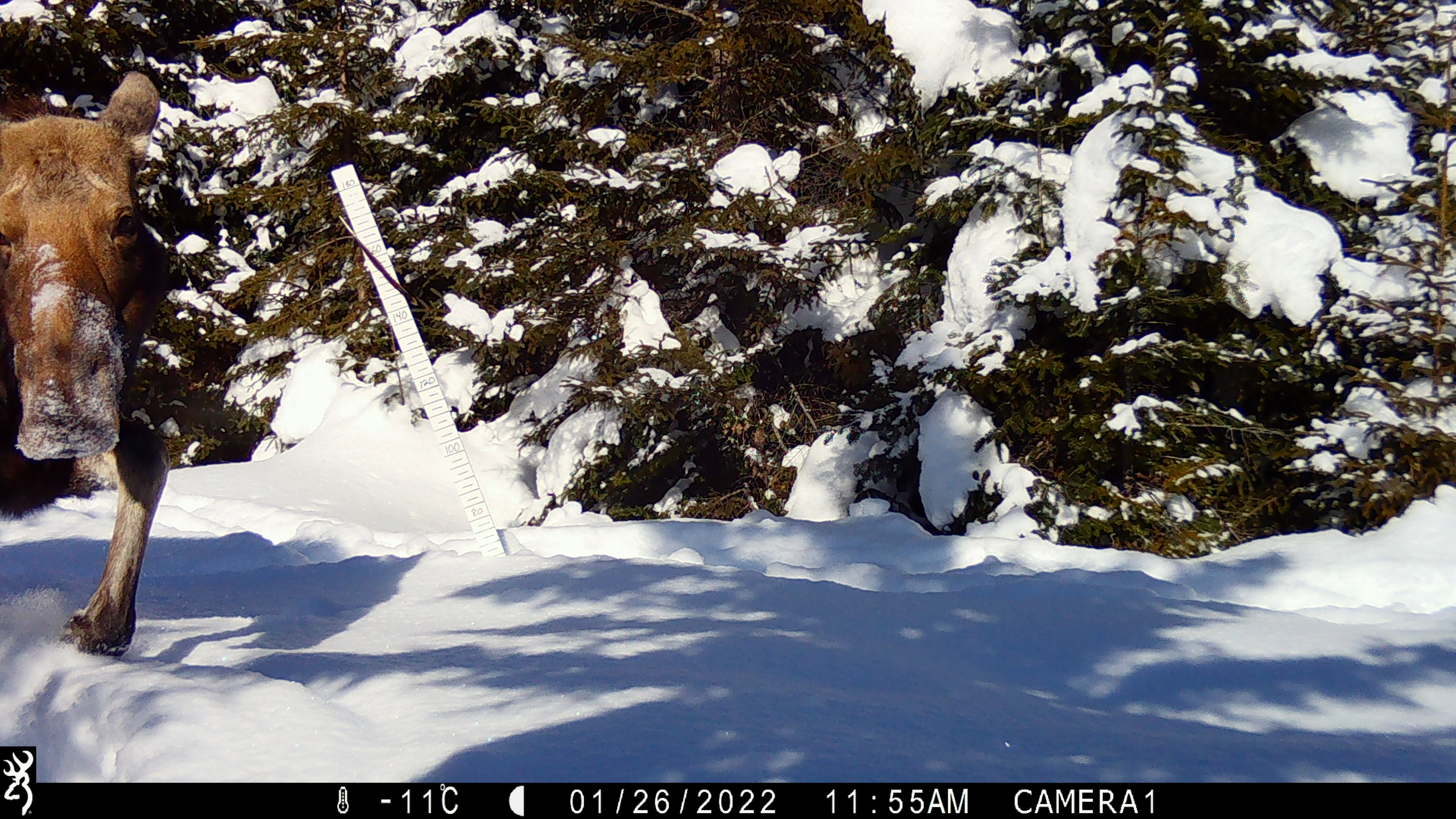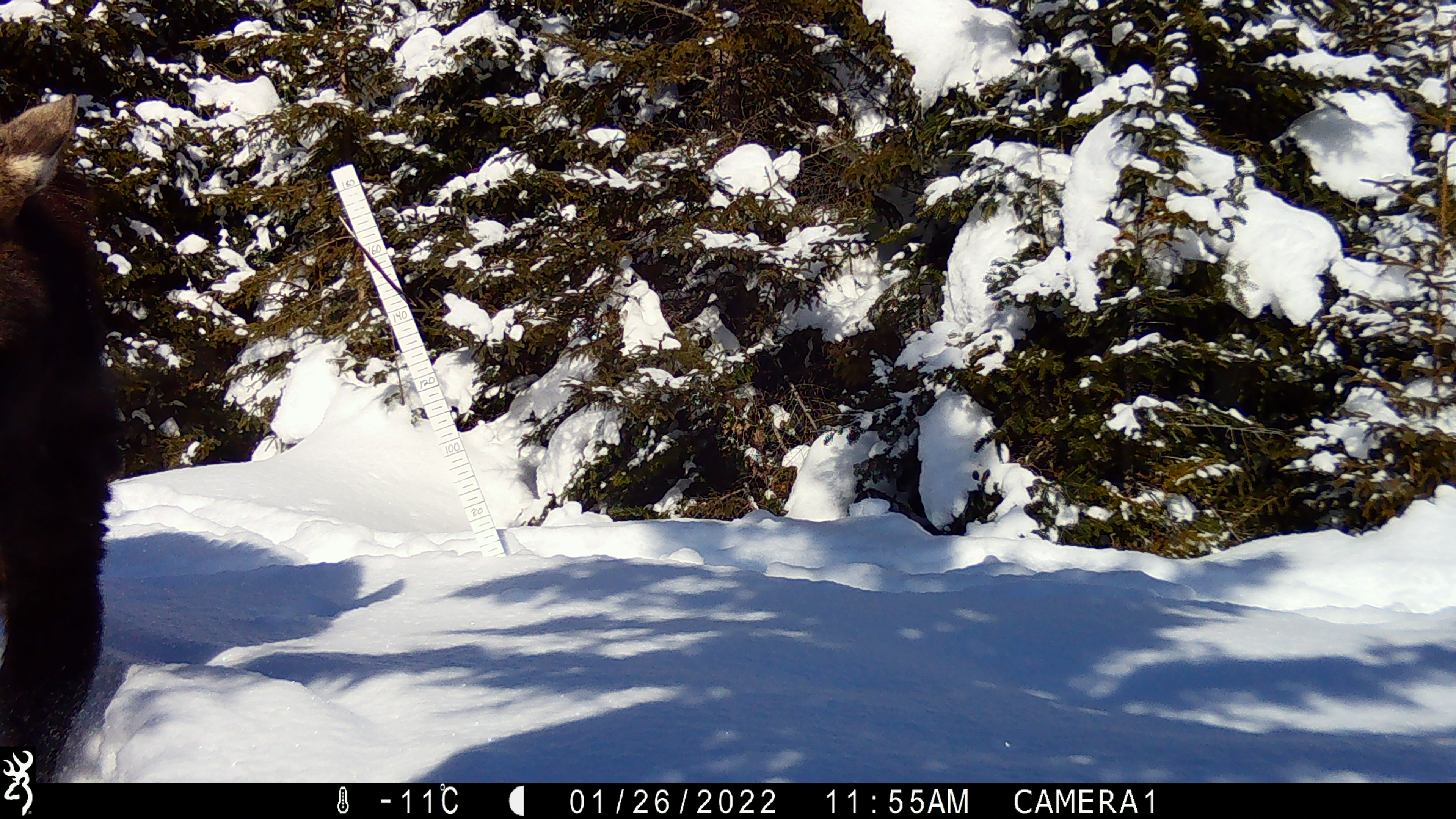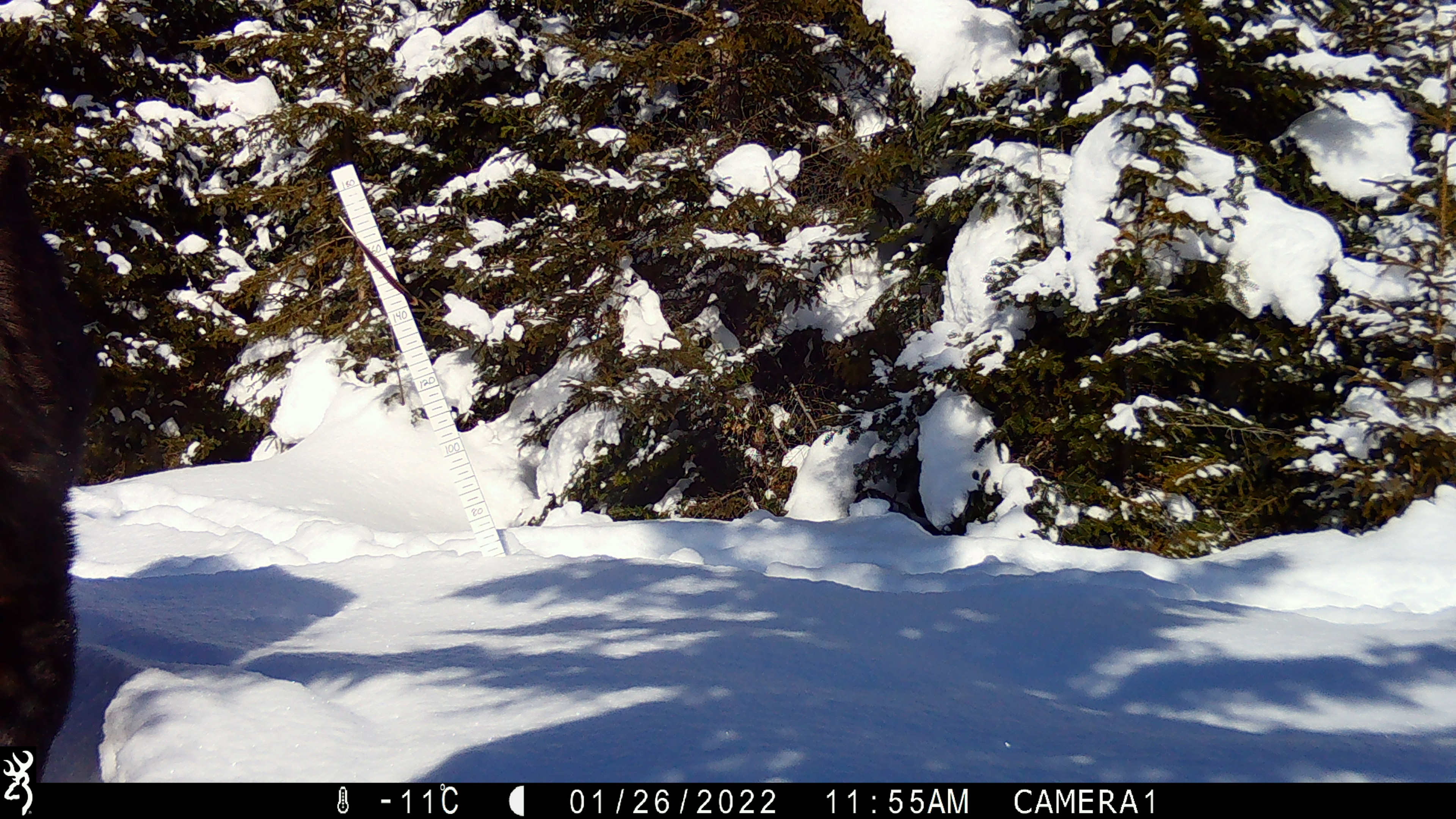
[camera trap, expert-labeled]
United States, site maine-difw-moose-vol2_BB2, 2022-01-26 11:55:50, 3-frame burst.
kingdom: Animalia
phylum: Chordata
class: Mammalia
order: Artiodactyla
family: Cervidae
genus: Alces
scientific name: Alces alces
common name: moose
Moose (Alces alces).